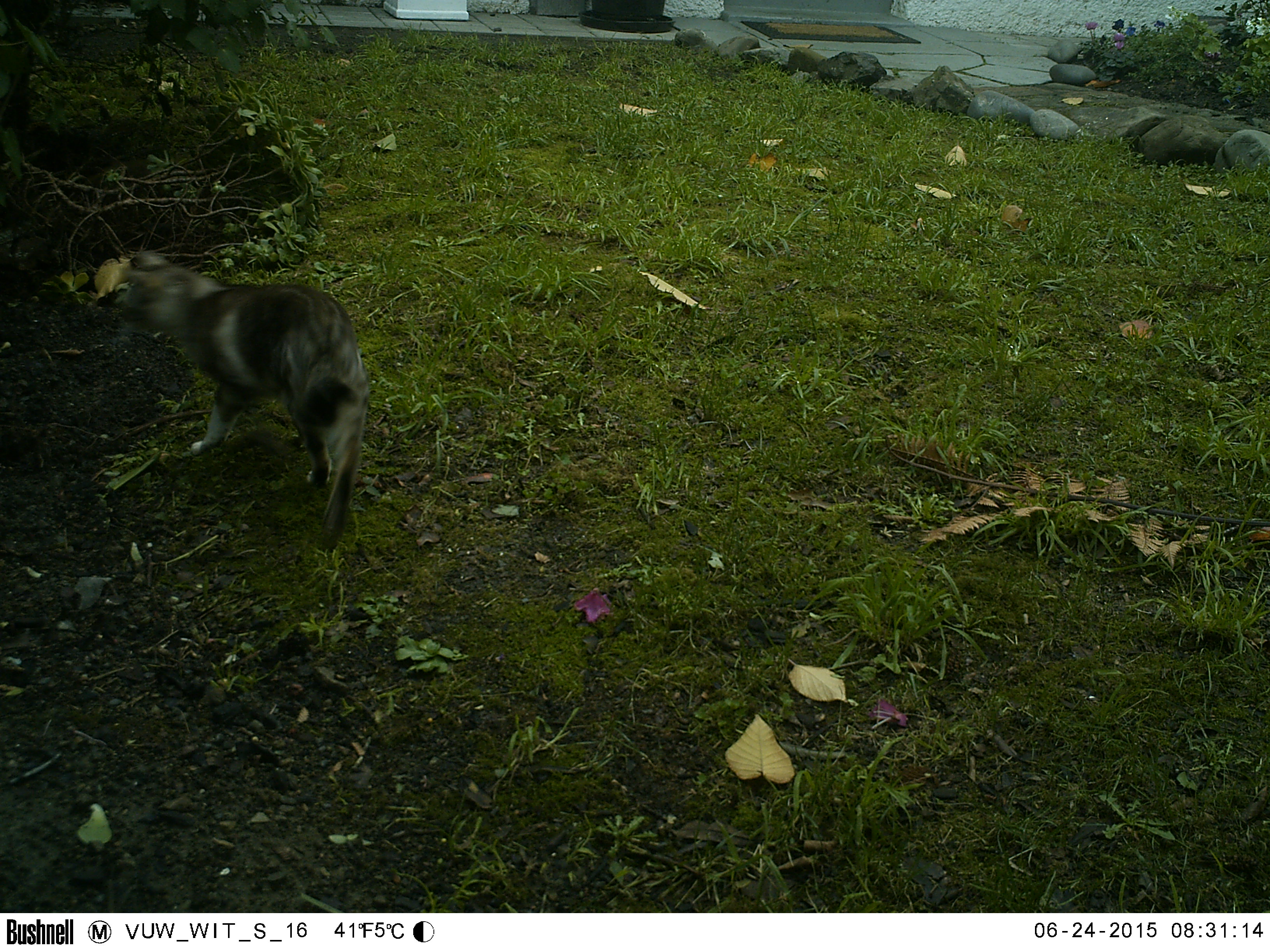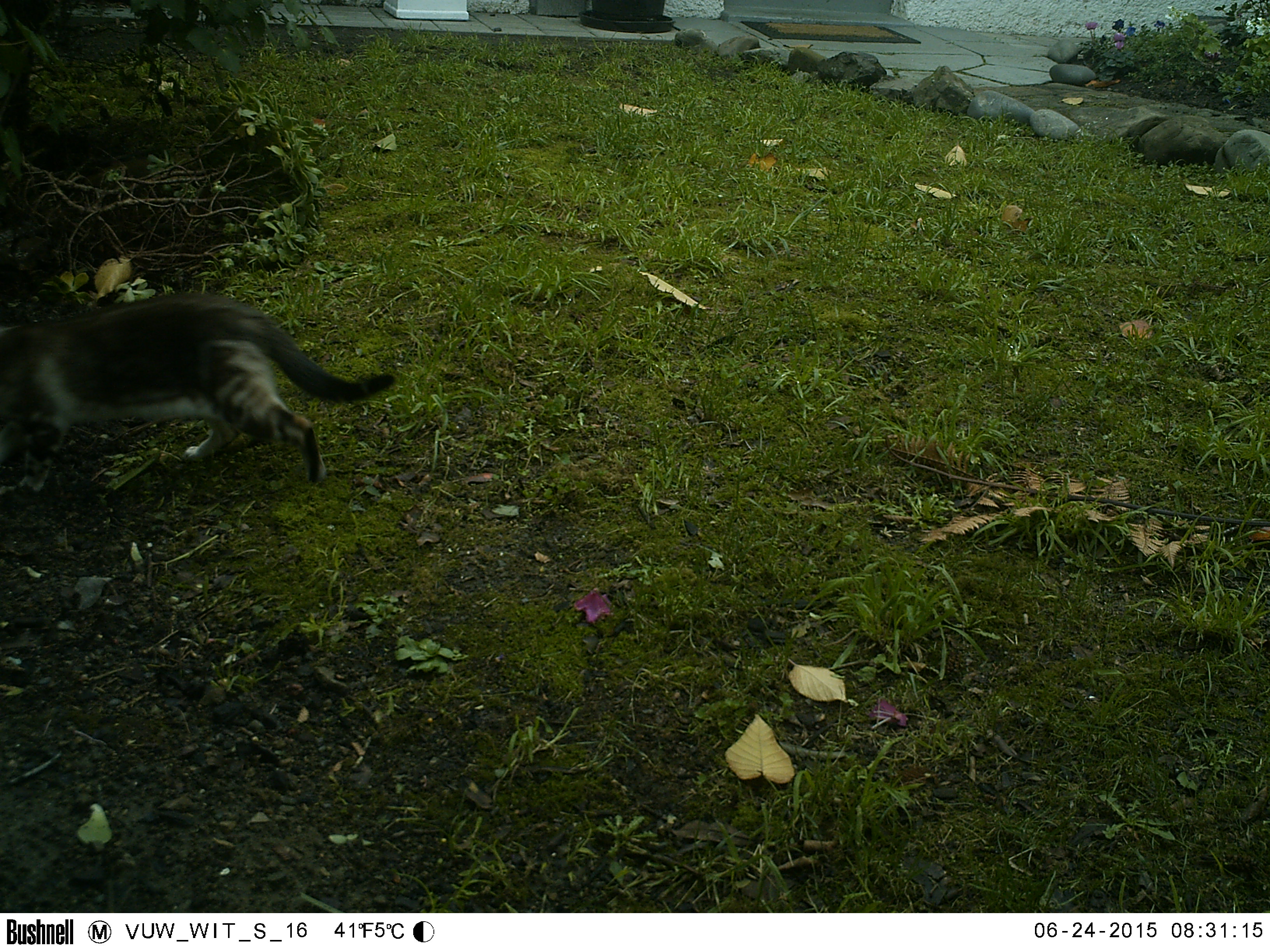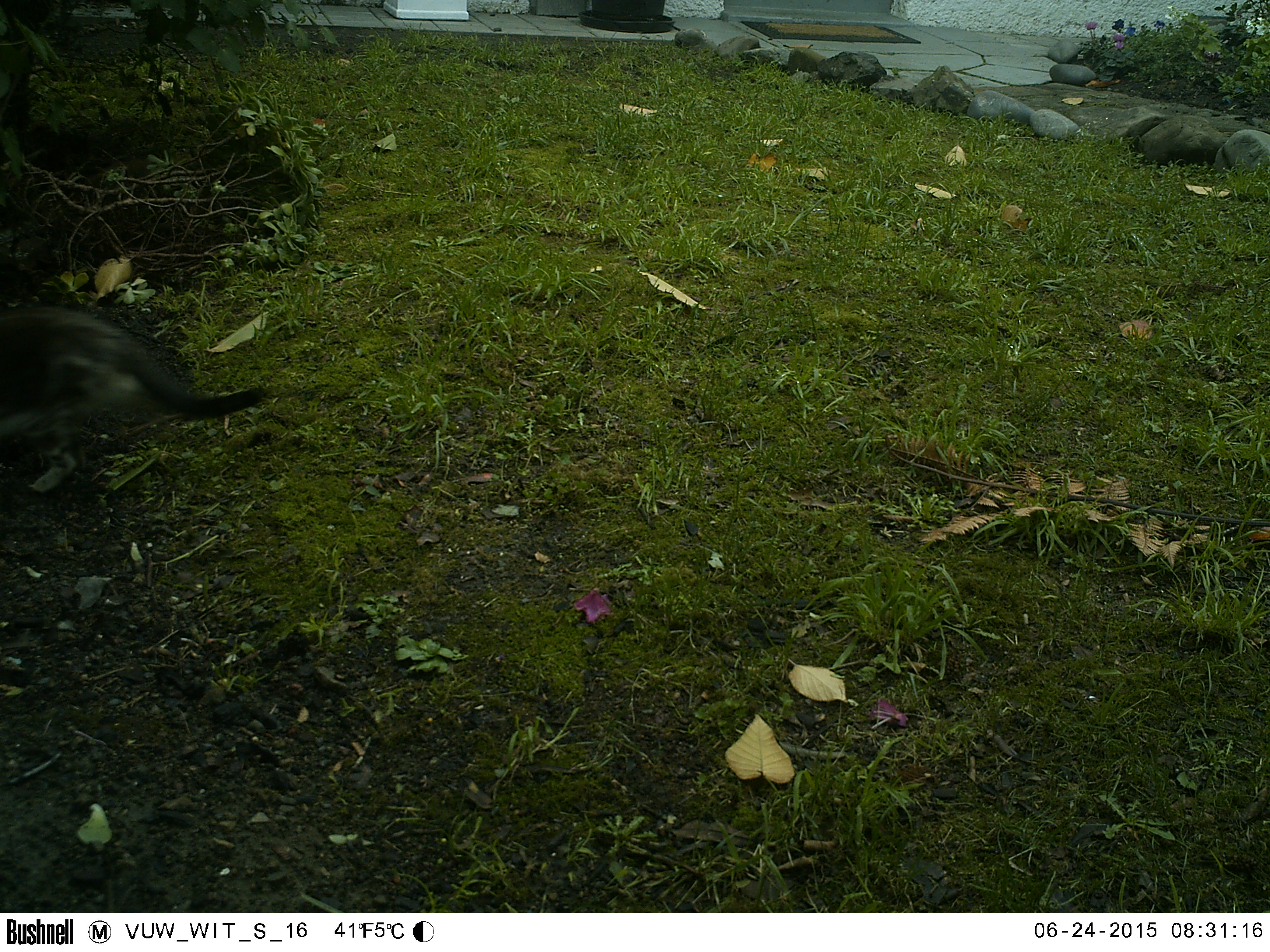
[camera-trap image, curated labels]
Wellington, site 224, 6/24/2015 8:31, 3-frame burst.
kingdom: Animalia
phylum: Chordata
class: Mammalia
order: Carnivora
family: Felidae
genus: Felis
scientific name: Felis catus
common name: cat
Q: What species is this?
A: Cat (Felis catus).